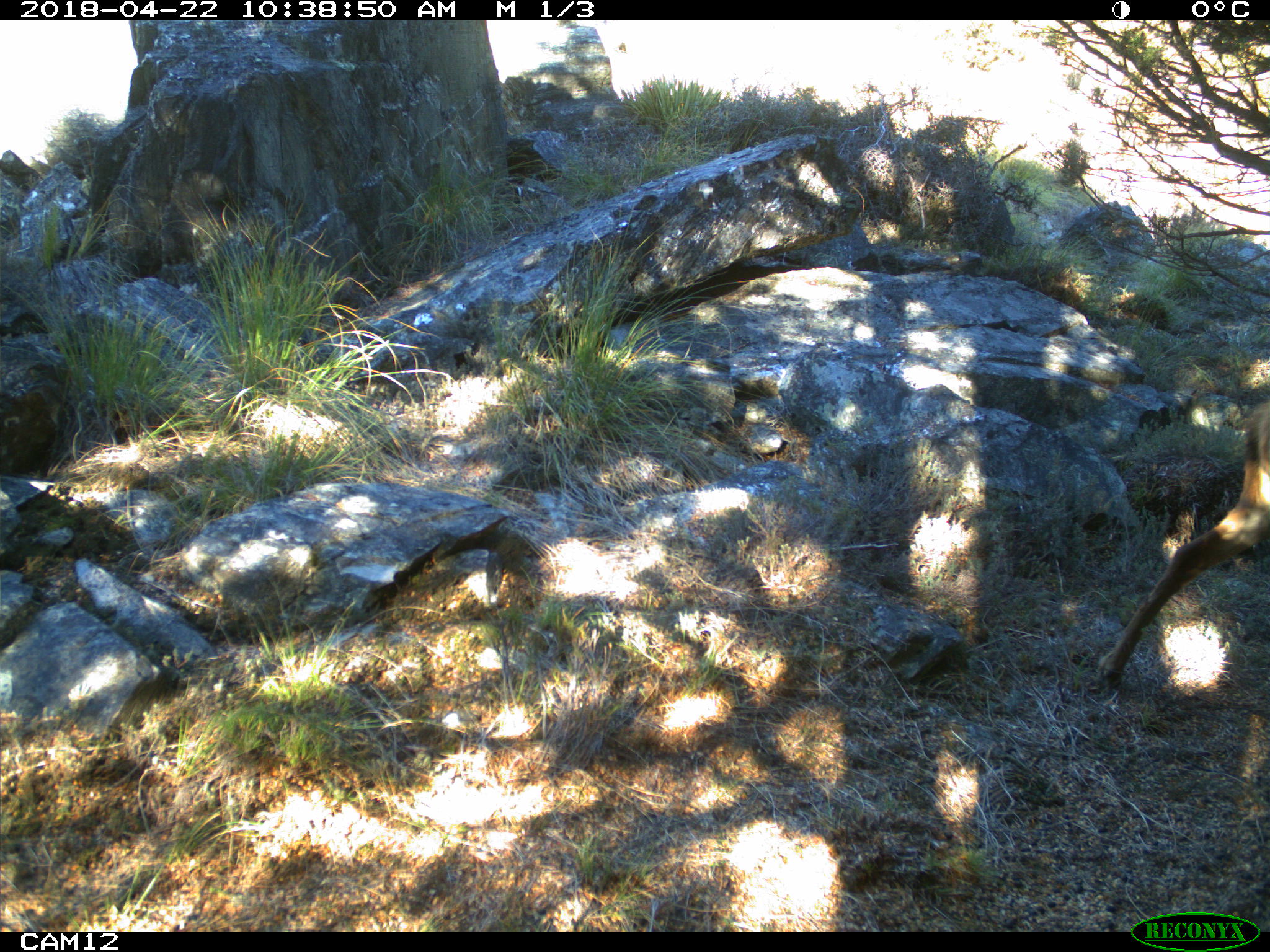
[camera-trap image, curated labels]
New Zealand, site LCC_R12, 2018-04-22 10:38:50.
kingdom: Animalia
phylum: Chordata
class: Mammalia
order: Artiodactyla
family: Cervidae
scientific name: Cervidae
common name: deer